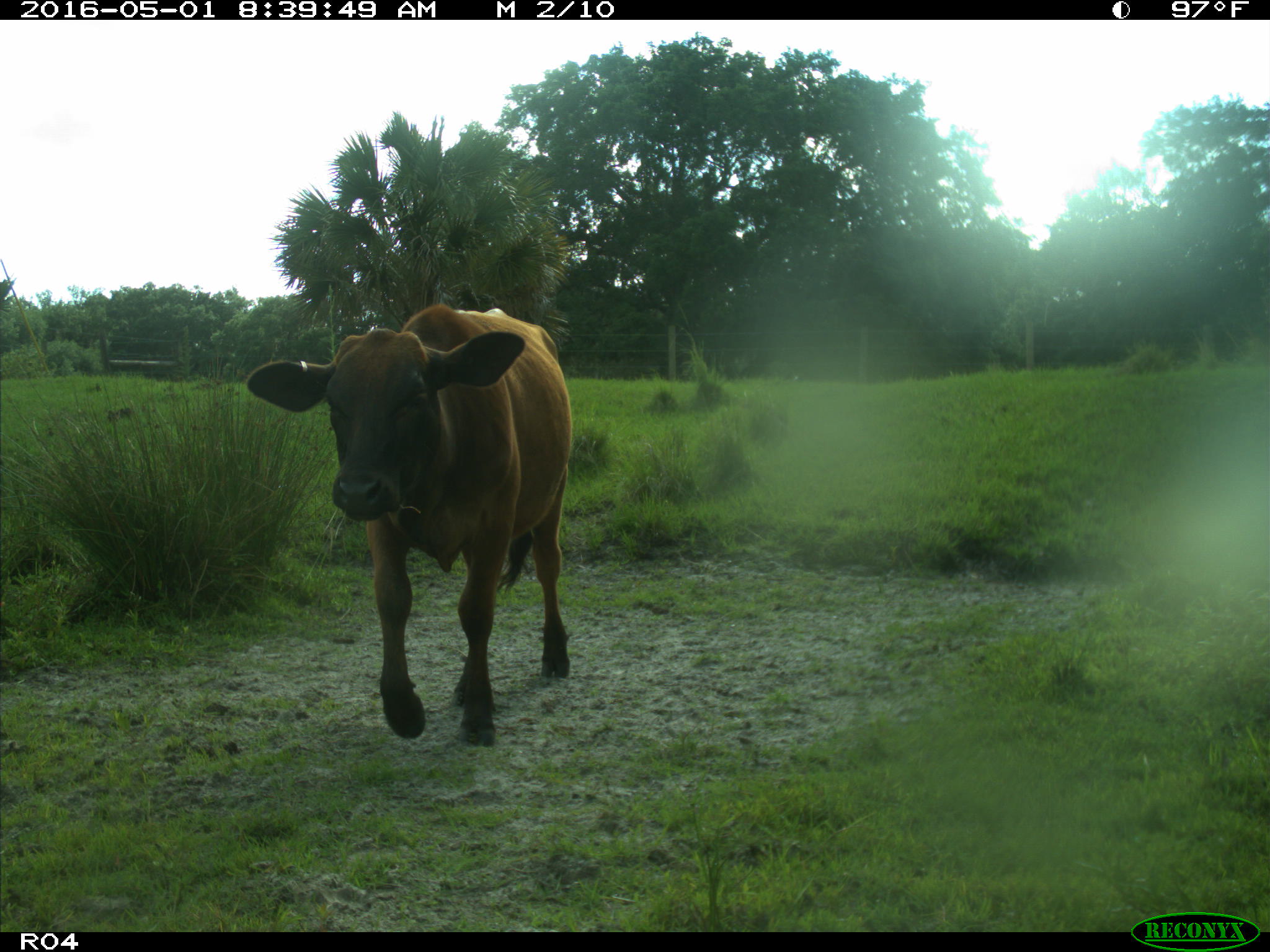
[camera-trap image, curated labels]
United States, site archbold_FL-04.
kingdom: Animalia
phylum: Chordata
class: Mammalia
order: Artiodactyla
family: Bovidae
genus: Bos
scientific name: Bos taurus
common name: domestic cow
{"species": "Bos taurus (domestic cow)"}